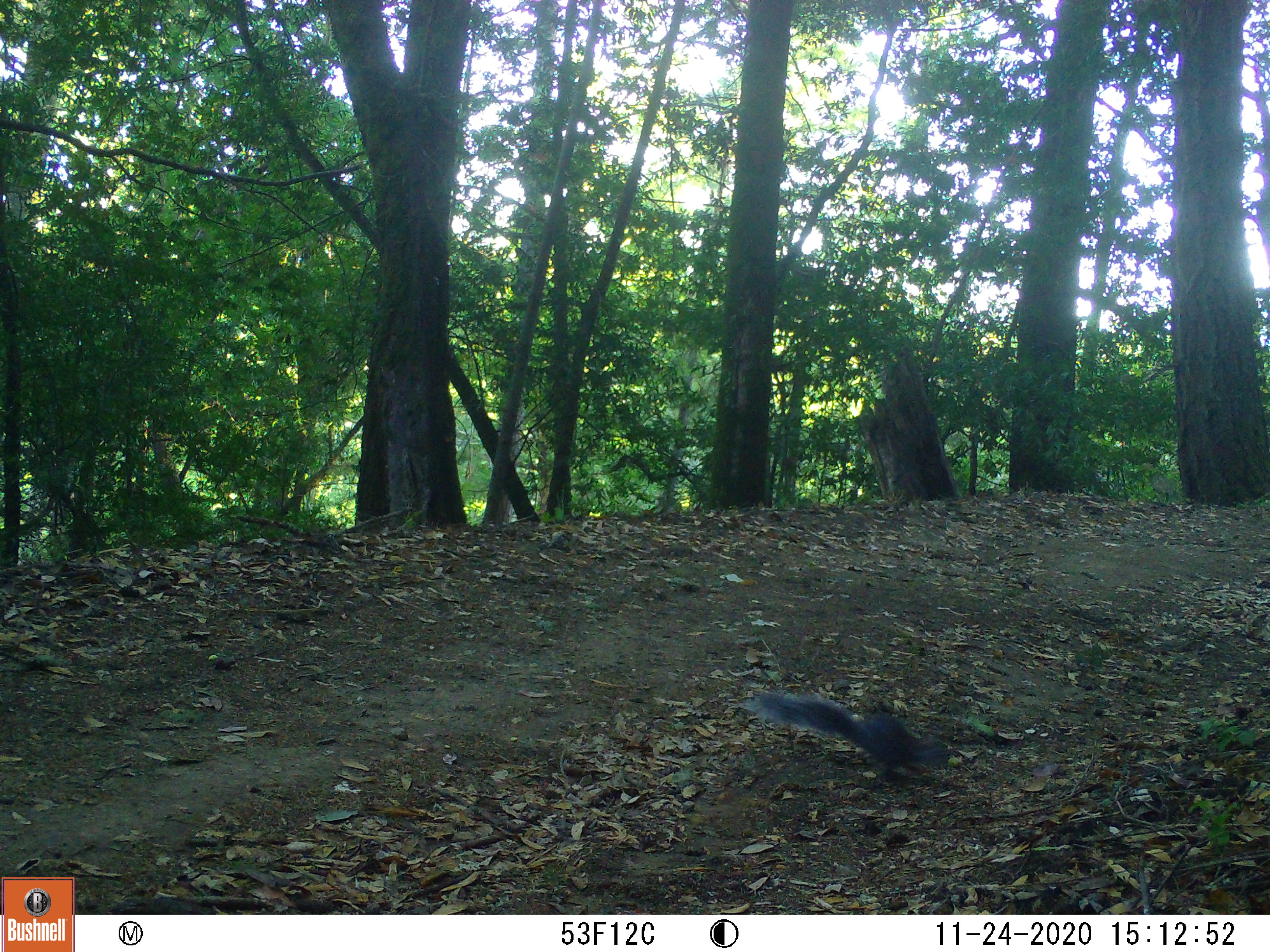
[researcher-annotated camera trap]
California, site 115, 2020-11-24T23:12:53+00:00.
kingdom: Animalia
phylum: Chordata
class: Mammalia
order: Rodentia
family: Sciuridae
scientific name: Sciuridae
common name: squirrel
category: unknown squirrel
Unknown squirrel (squirrel) (Sciuridae).